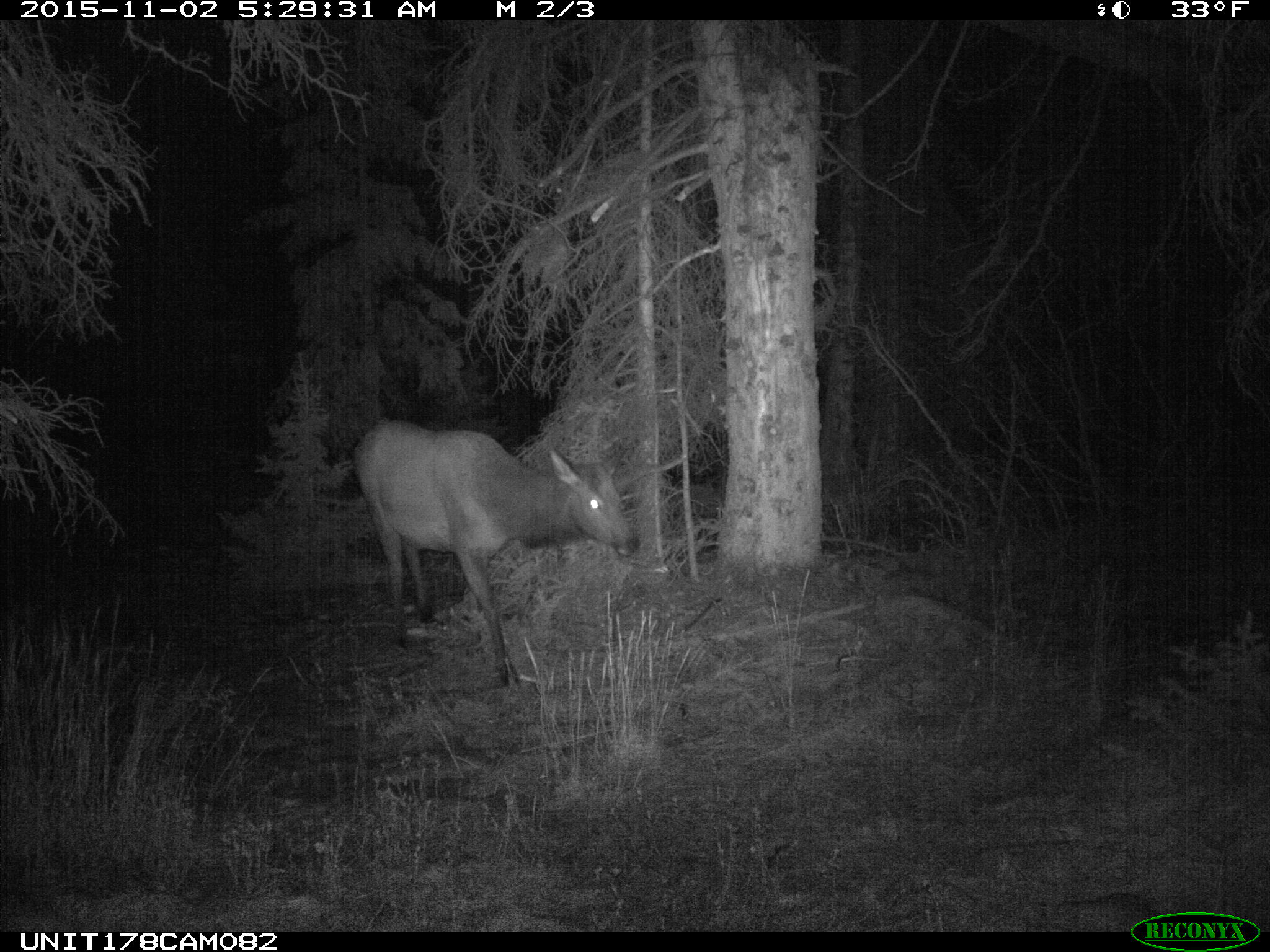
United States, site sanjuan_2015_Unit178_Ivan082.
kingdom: Animalia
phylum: Chordata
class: Mammalia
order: Artiodactyla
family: Cervidae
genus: Cervus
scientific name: Cervus elaphus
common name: red deer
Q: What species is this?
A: Cervus elaphus (red deer).